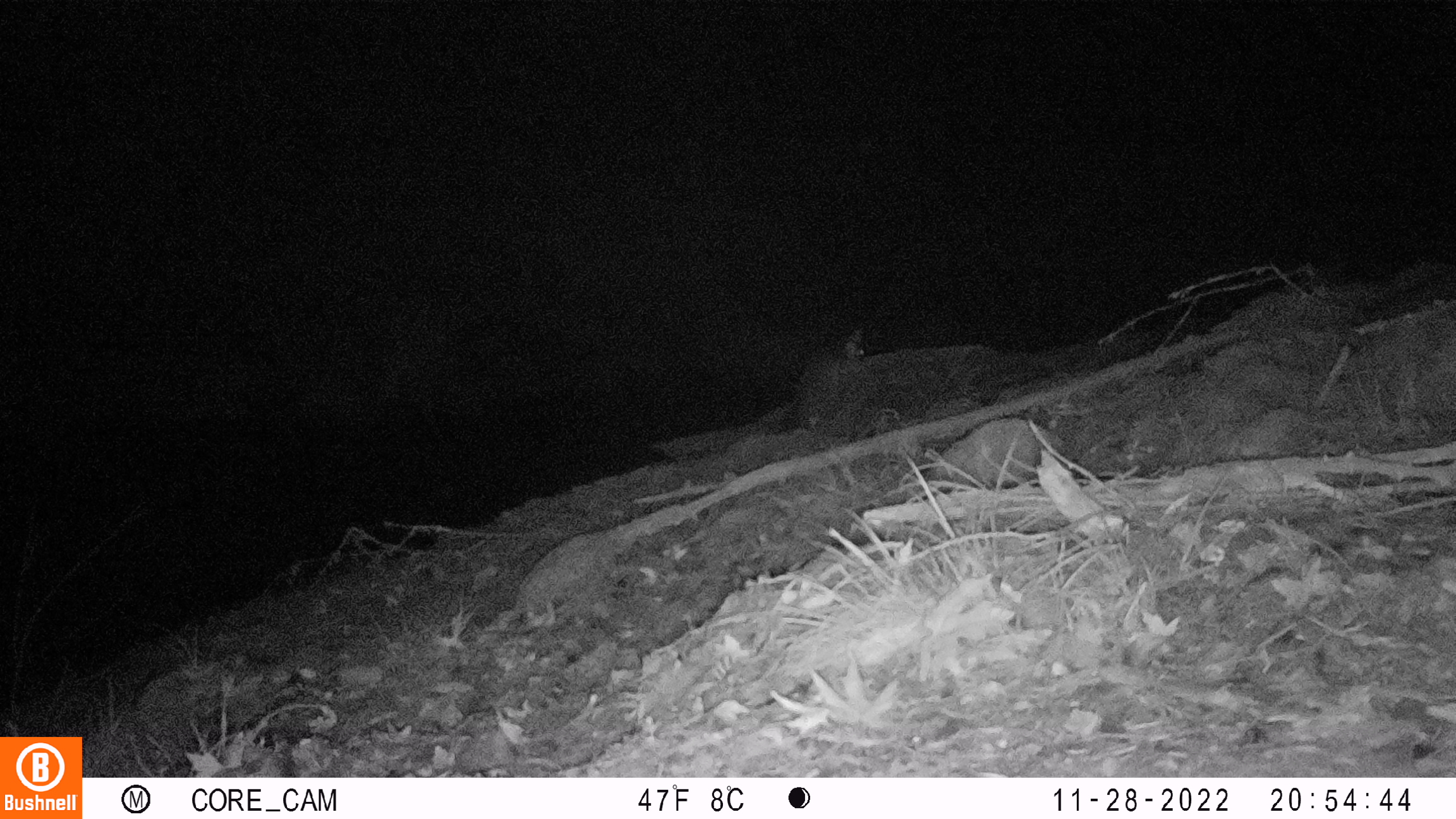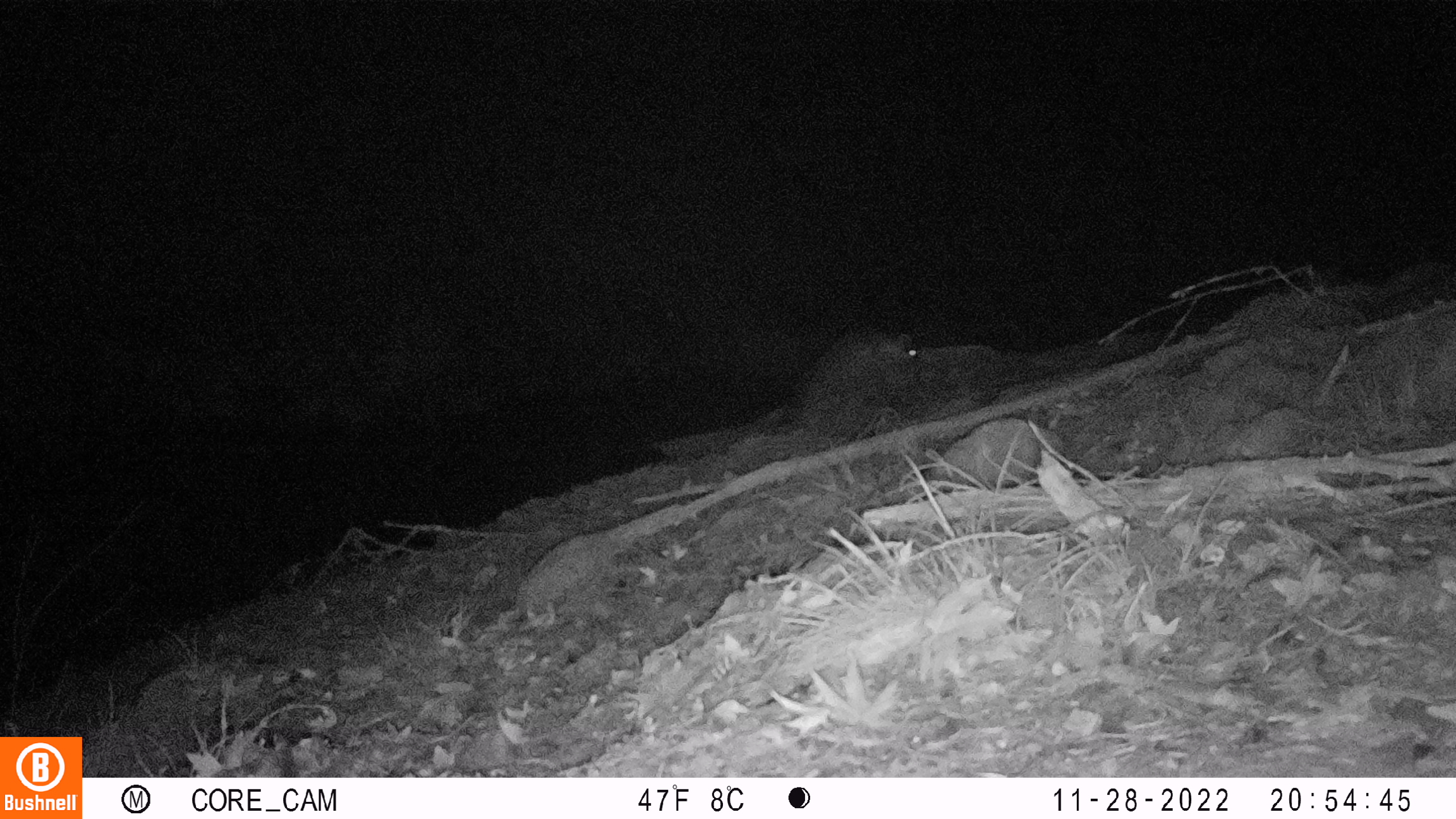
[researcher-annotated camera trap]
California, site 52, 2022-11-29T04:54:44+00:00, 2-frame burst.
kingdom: Animalia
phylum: Chordata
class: Mammalia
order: Carnivora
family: Canidae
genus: Urocyon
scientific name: Urocyon cinereoargenteus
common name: gray fox